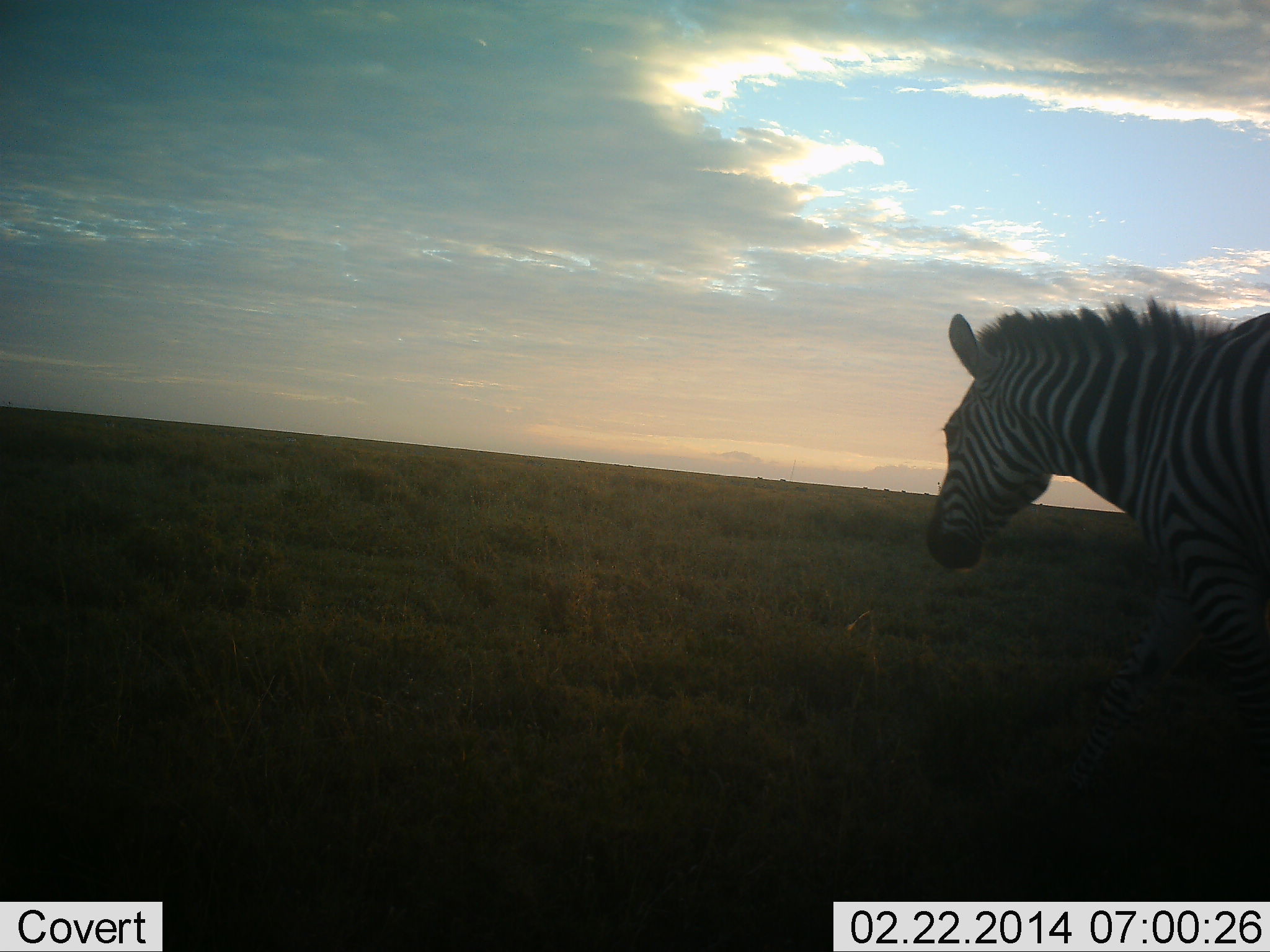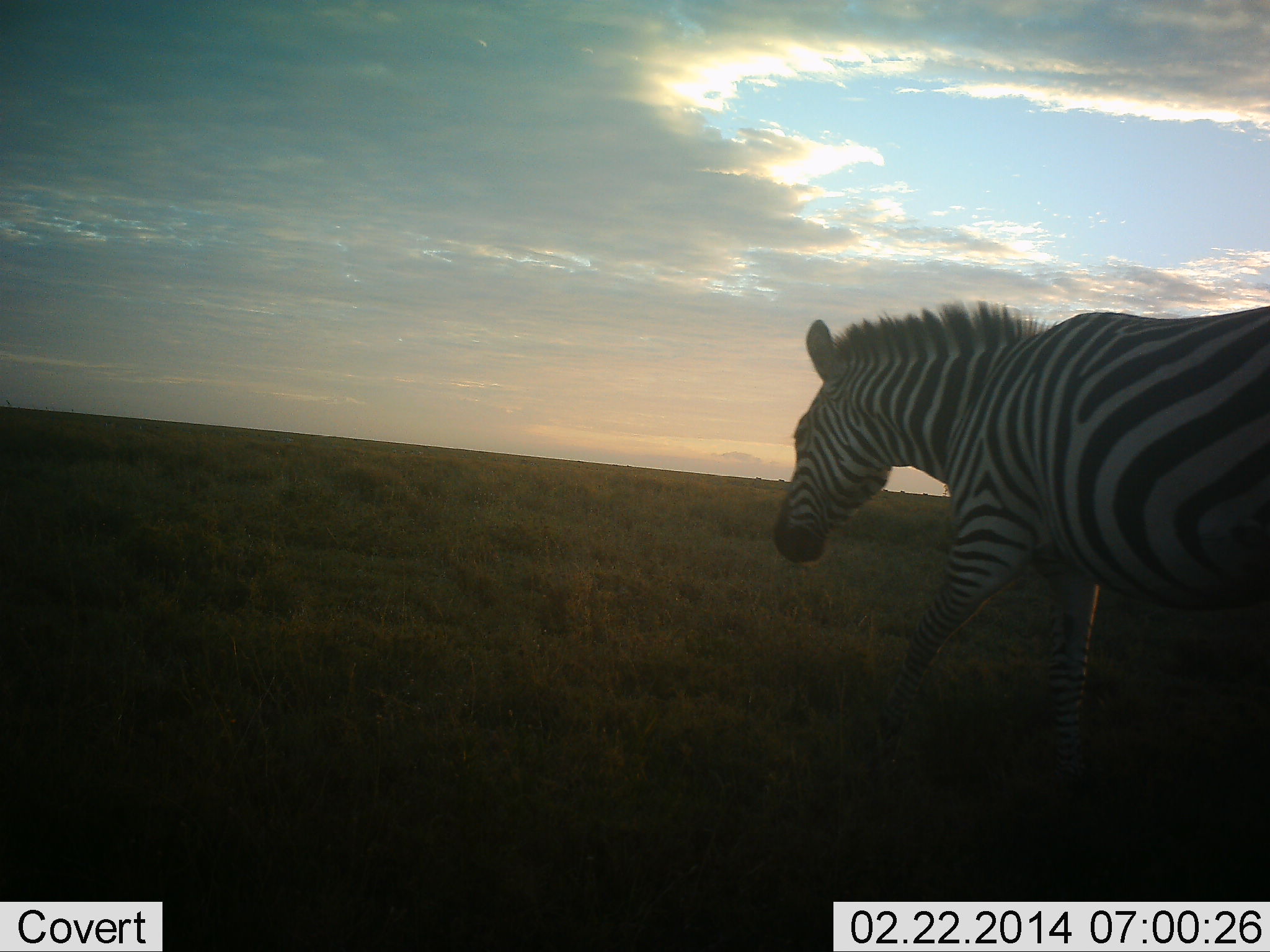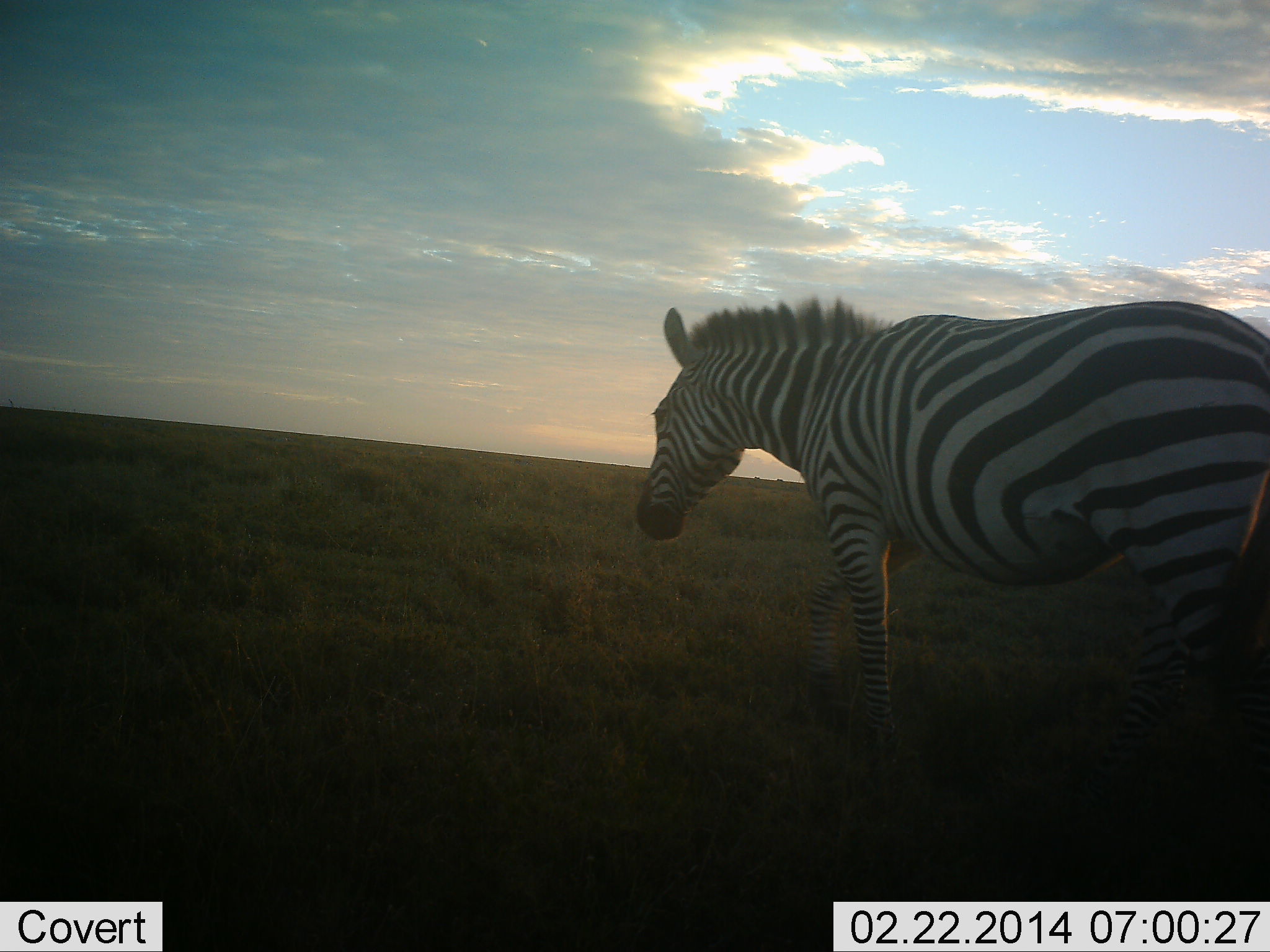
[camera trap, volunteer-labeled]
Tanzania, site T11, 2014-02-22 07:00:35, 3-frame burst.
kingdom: Animalia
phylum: Chordata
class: Mammalia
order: Perissodactyla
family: Equidae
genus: Equus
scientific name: Equus quagga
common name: plains zebra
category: zebra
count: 1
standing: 7%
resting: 0%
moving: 98%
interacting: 0%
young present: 0%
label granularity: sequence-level